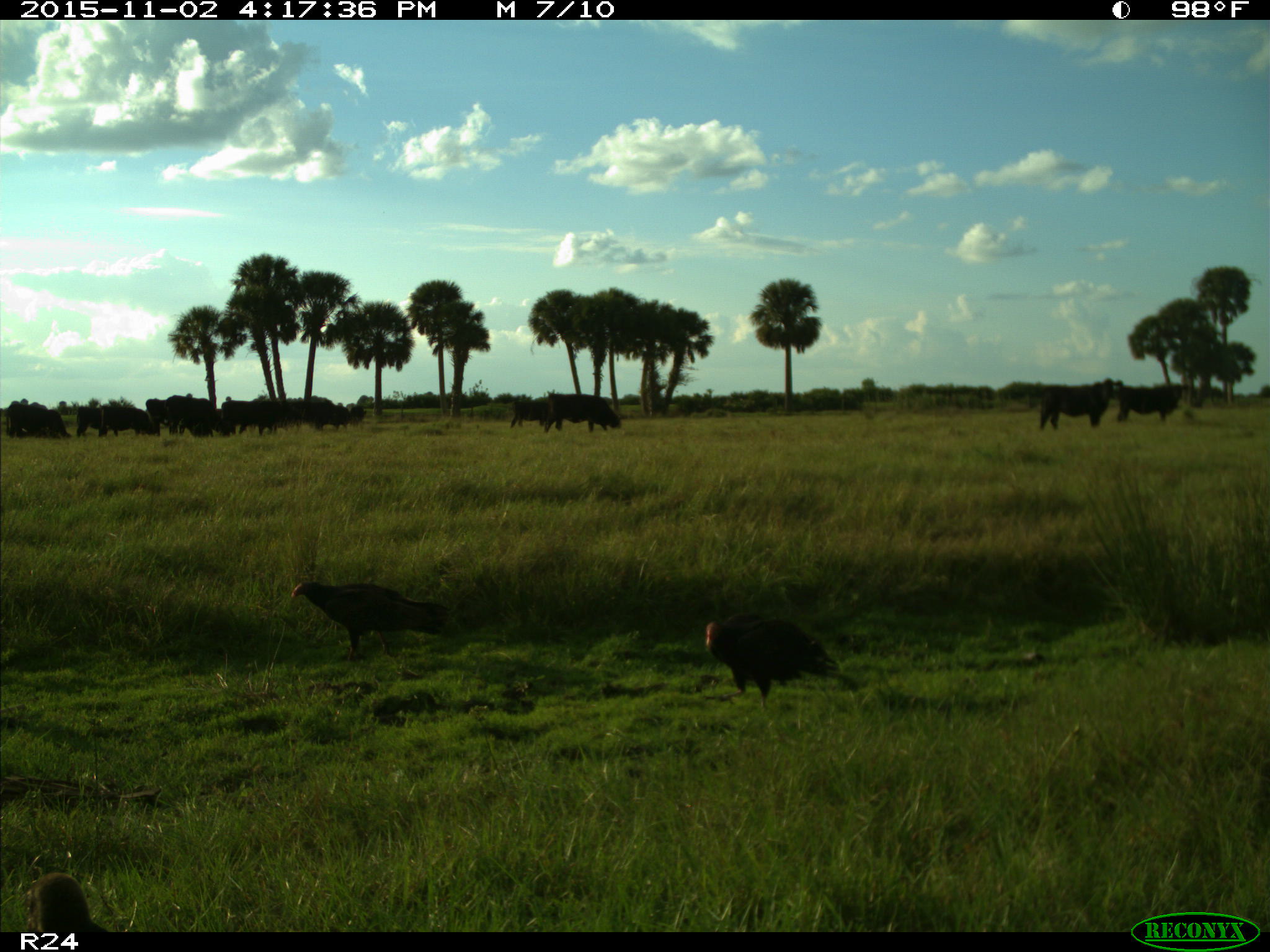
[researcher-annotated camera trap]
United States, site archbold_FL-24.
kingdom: Animalia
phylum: Chordata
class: Mammalia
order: Artiodactyla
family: Bovidae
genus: Bos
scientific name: Bos taurus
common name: domestic cow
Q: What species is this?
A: Bos taurus (domestic cow).